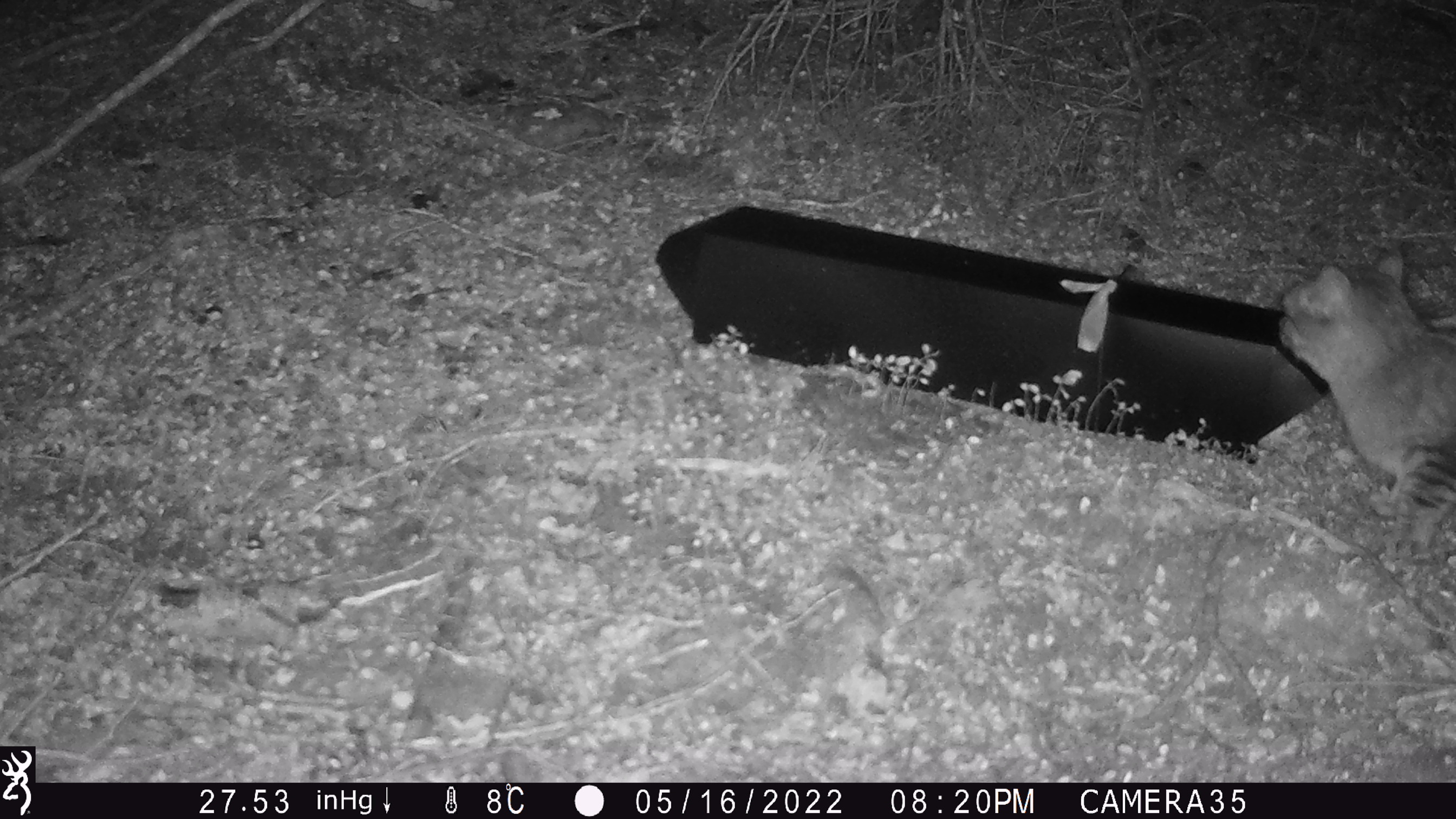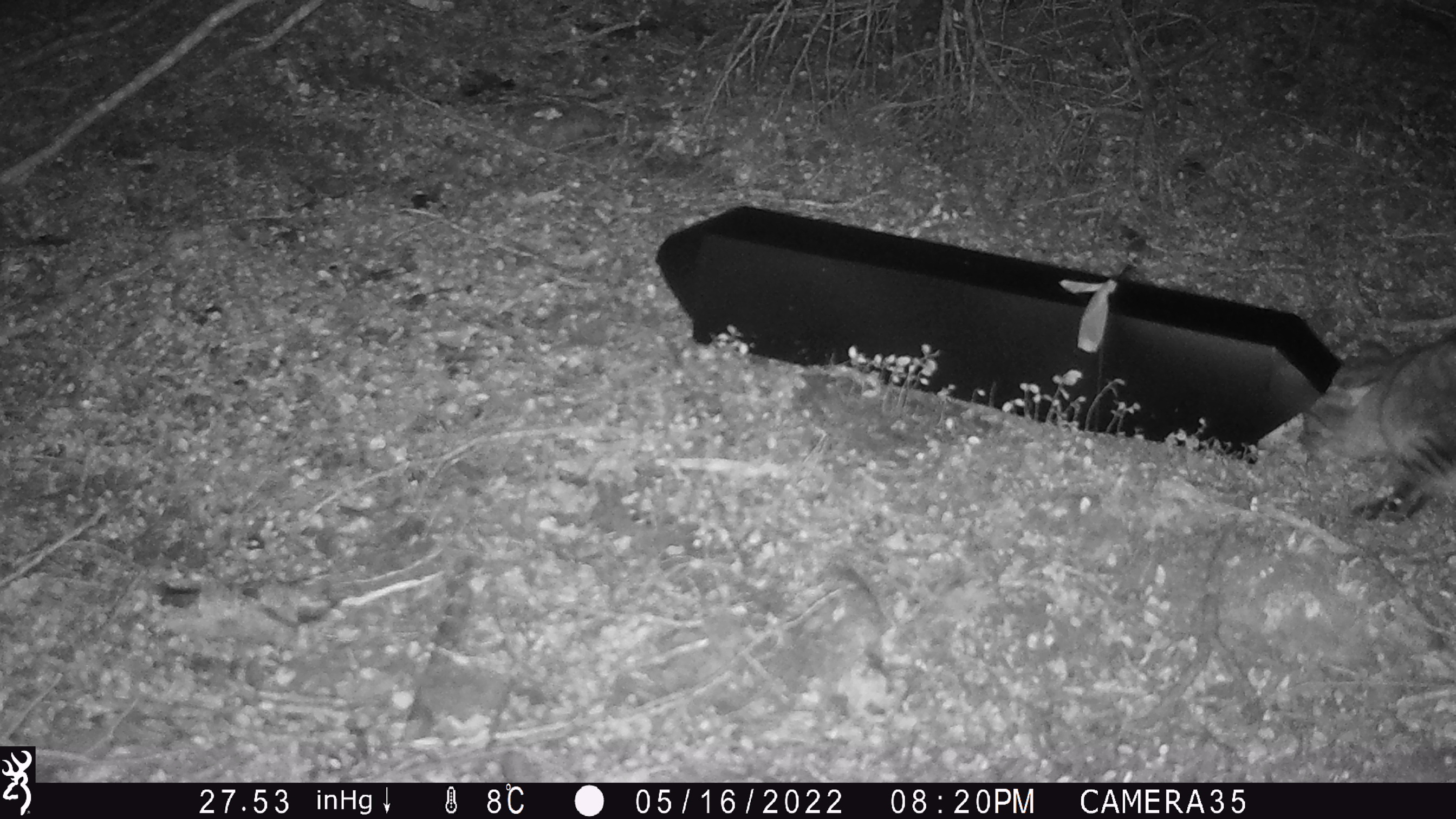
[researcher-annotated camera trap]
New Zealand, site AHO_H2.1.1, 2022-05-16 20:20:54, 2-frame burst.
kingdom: Animalia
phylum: Chordata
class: Mammalia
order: Carnivora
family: Felidae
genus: Felis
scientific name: Felis catus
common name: domestic cat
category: cat